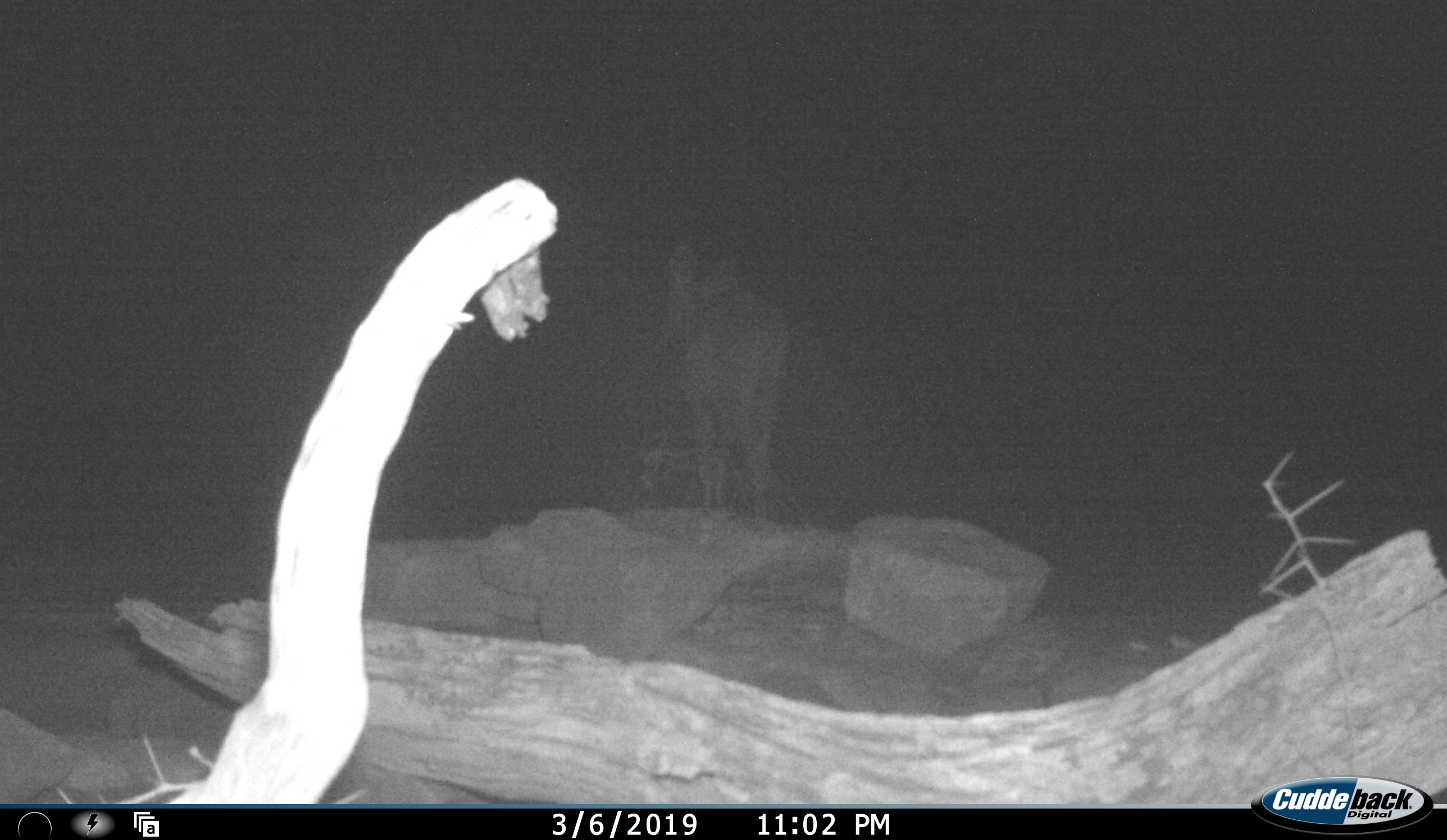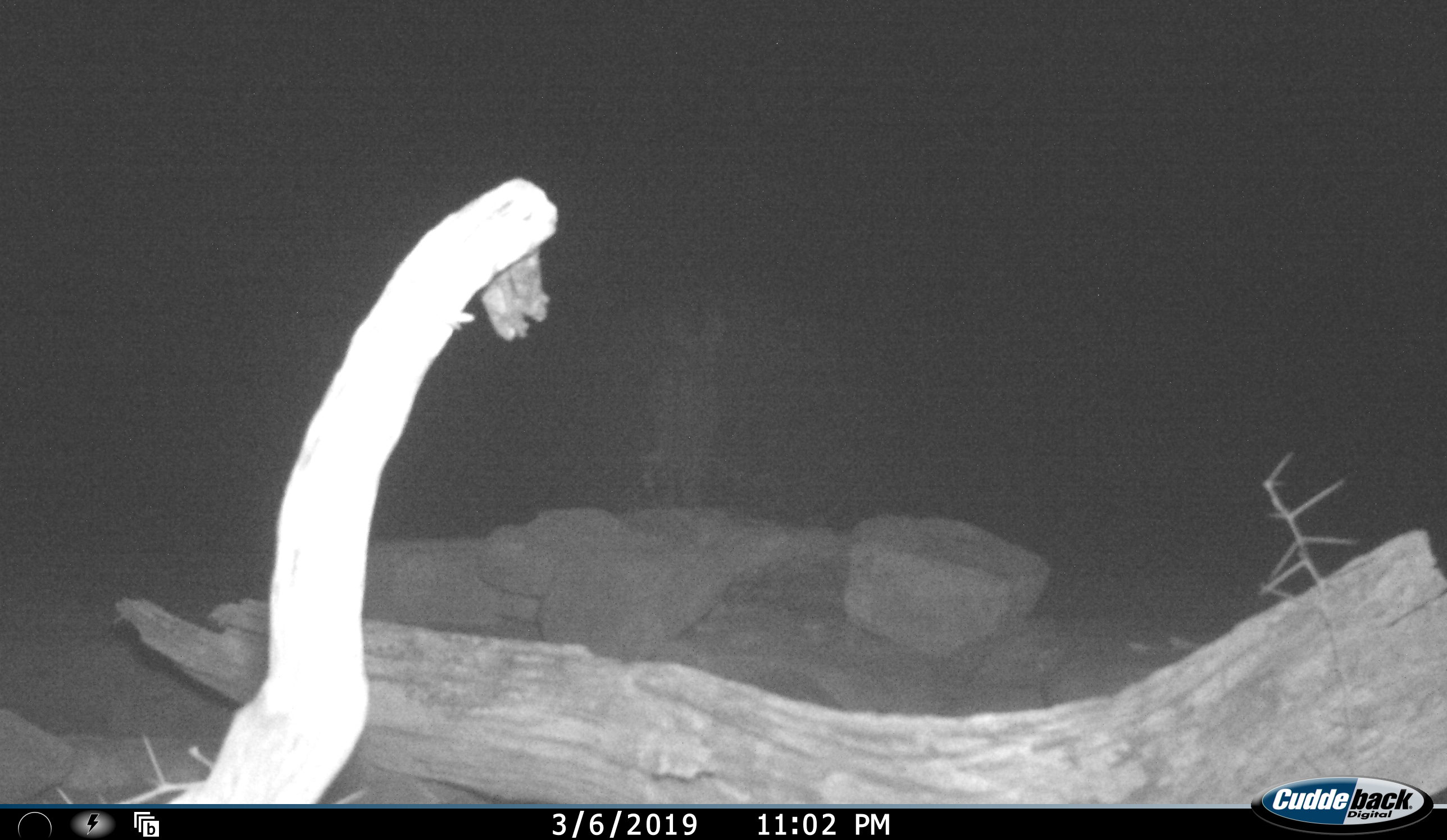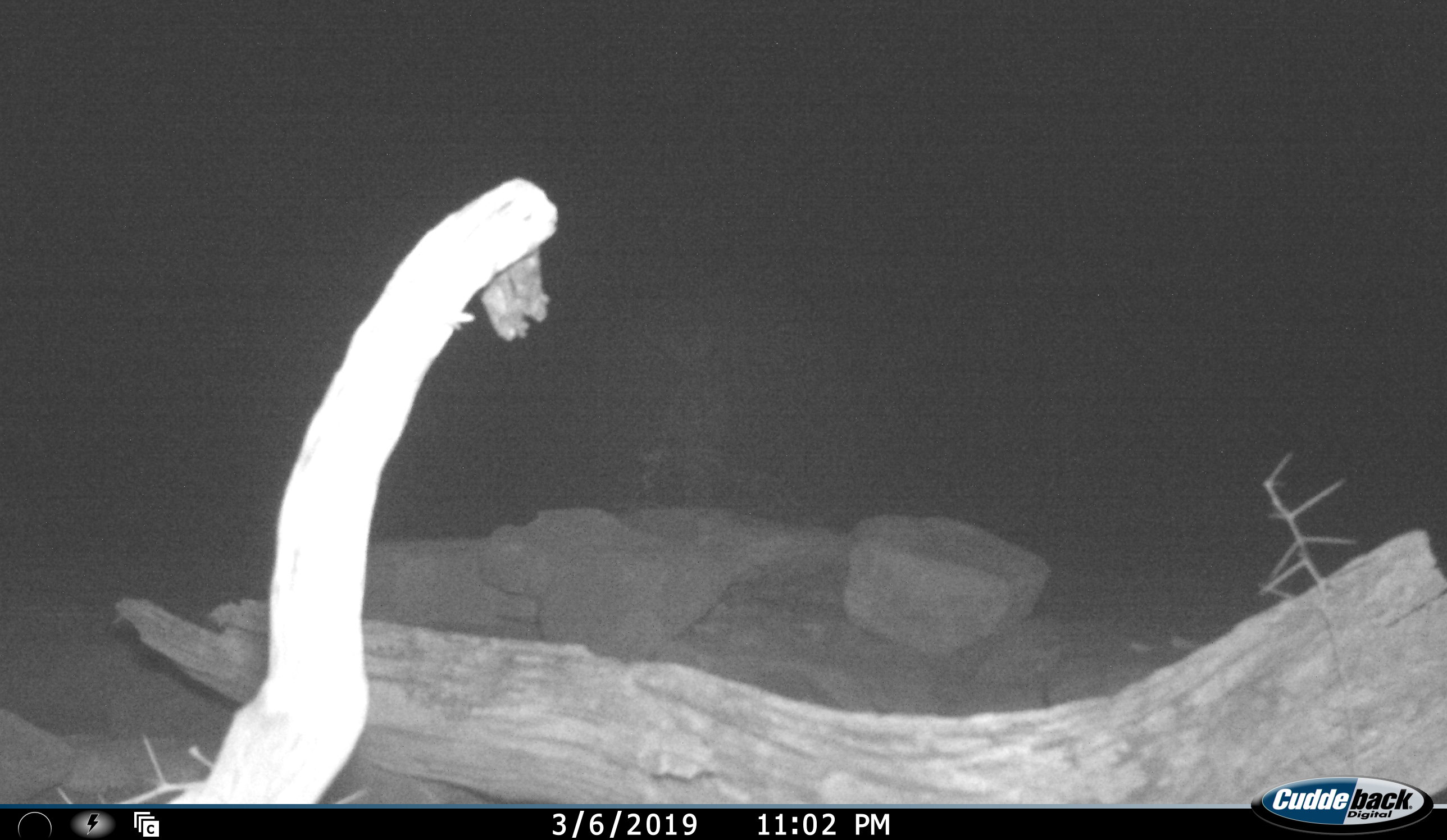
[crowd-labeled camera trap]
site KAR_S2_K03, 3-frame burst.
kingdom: Animalia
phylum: Chordata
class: Mammalia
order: Artiodactyla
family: Bovidae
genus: Tragelaphus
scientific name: Tragelaphus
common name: kudu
Kudu (Tragelaphus), count 1. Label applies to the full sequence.